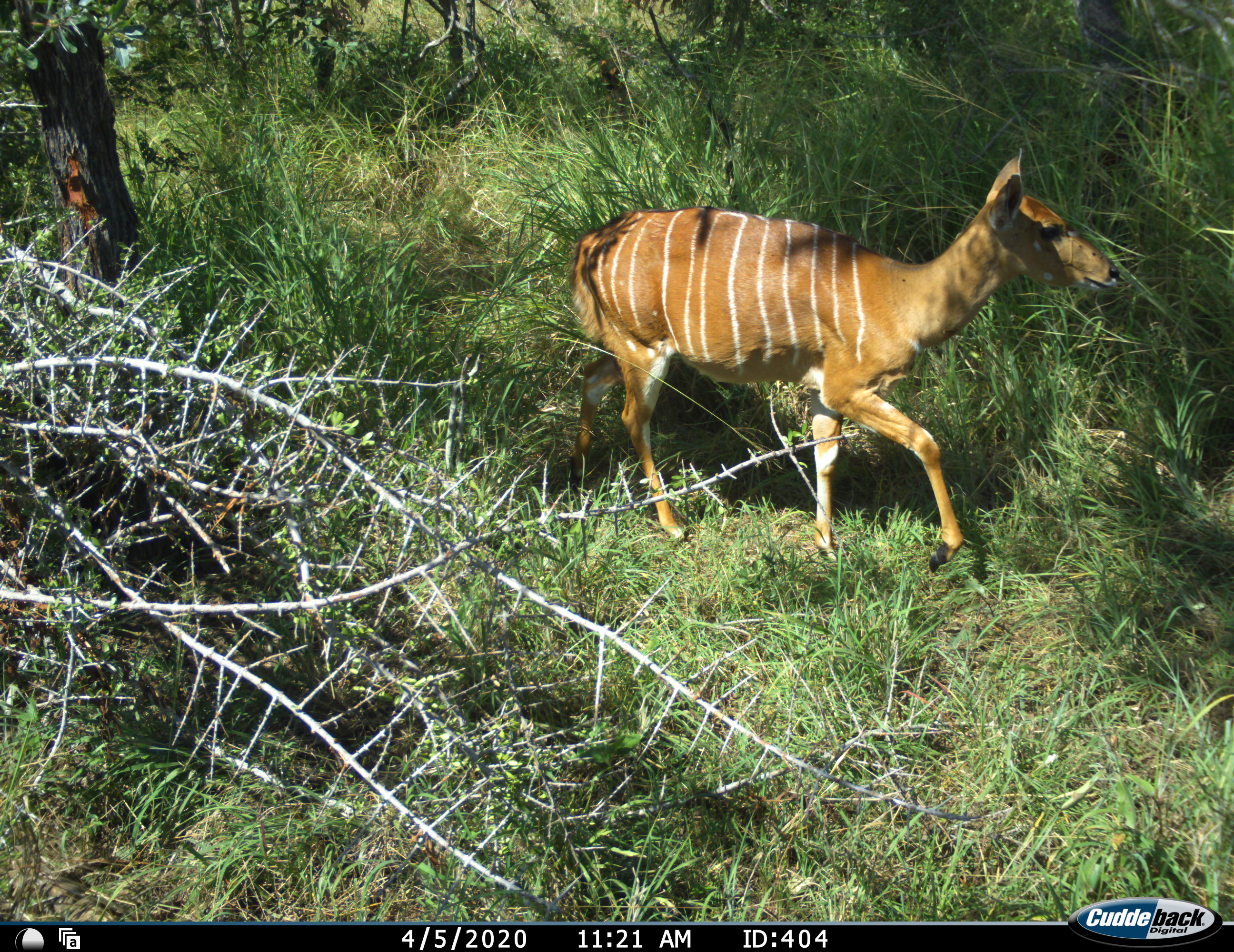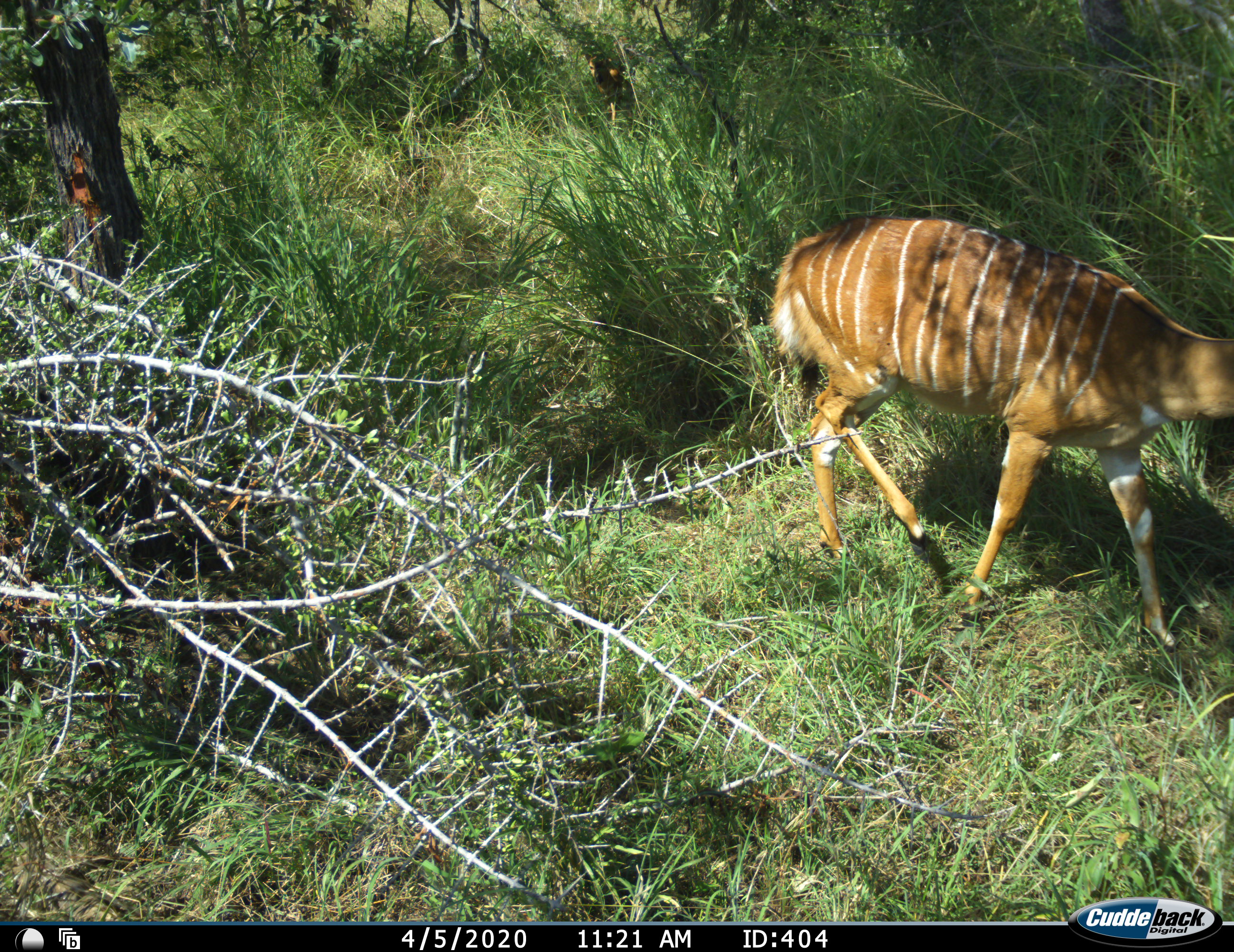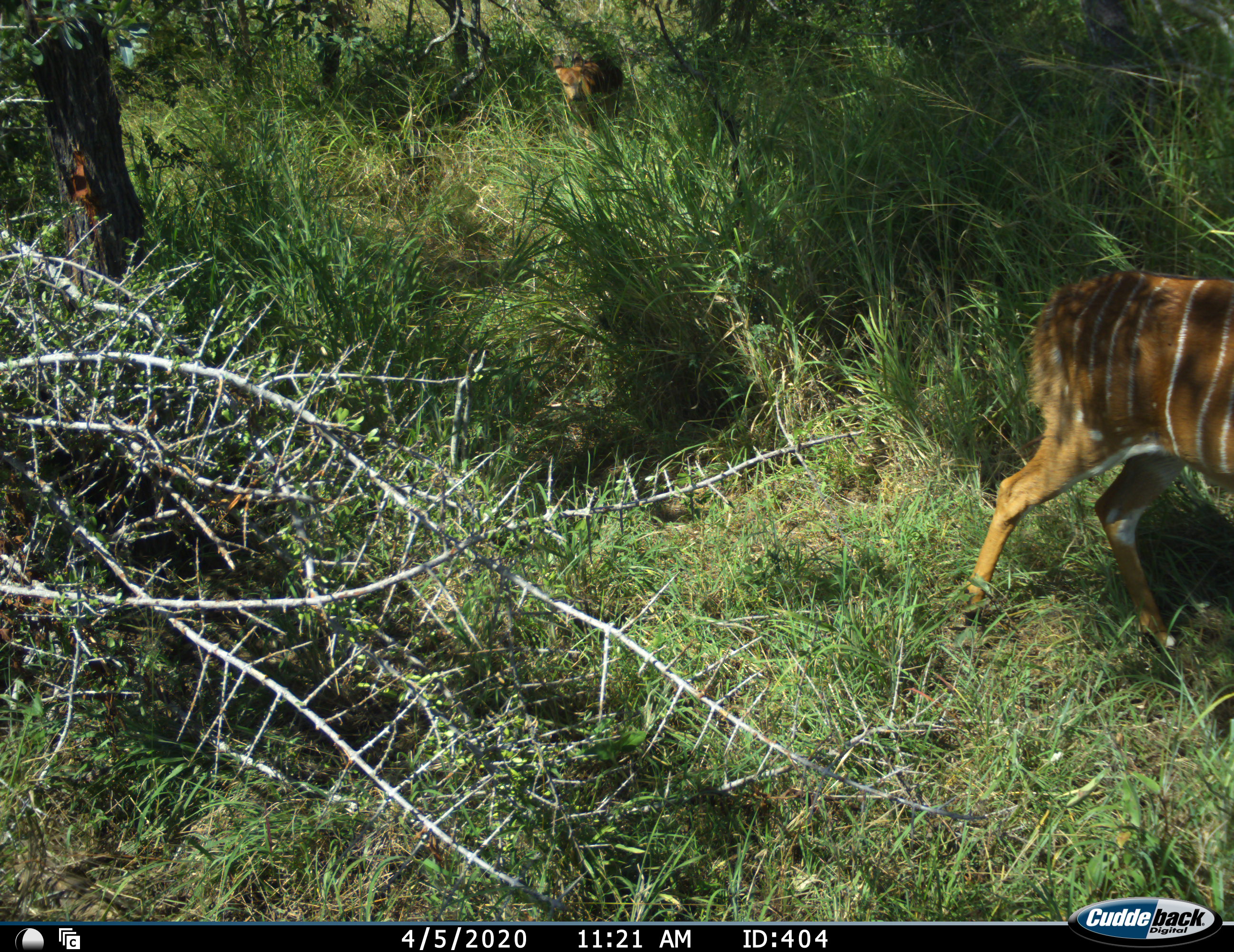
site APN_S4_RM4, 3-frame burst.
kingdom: Animalia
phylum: Chordata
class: Mammalia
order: Artiodactyla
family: Bovidae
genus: Tragelaphus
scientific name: Tragelaphus angasii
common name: nyala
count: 1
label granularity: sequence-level